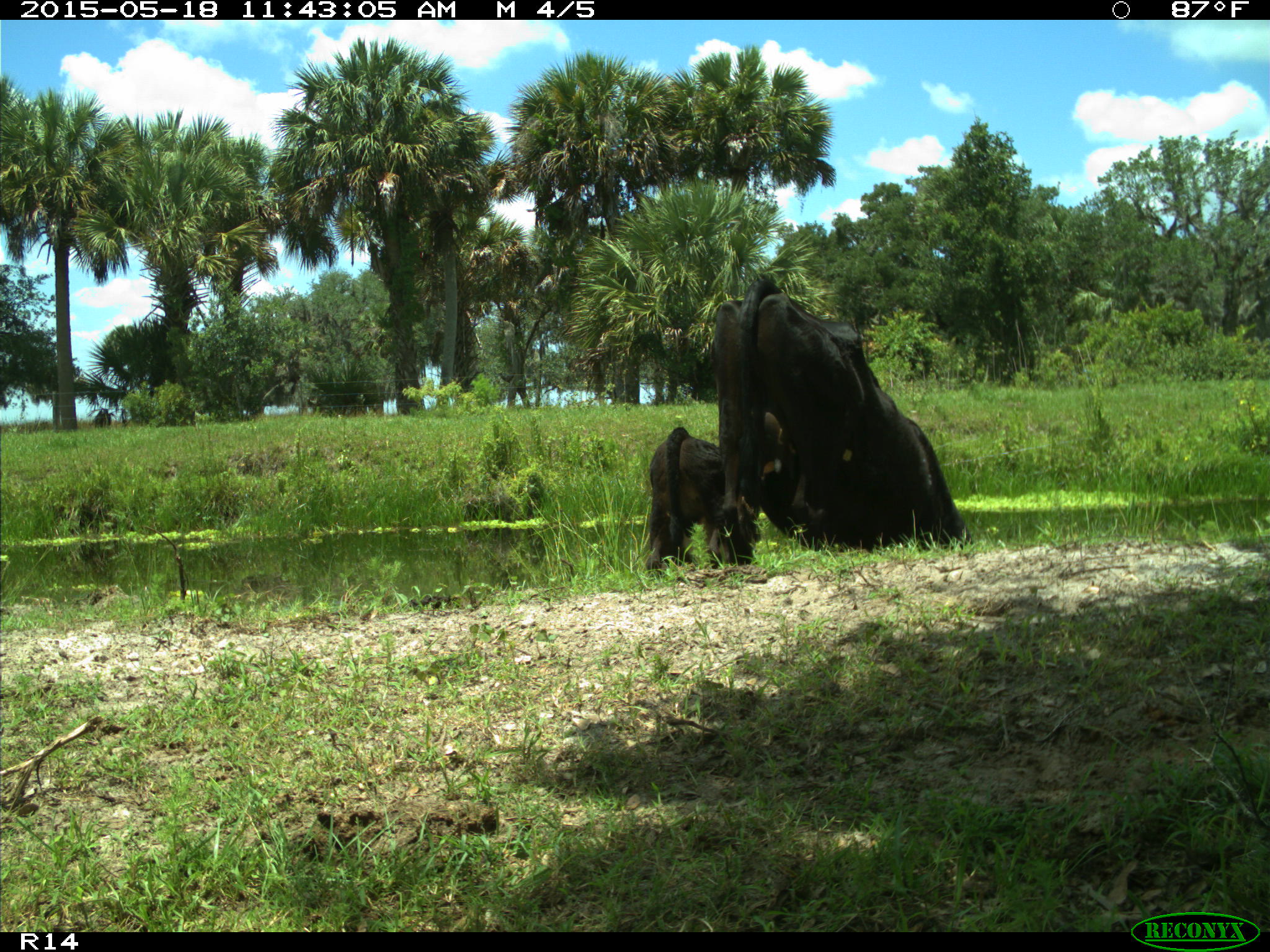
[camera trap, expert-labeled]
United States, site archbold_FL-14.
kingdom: Animalia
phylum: Chordata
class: Mammalia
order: Artiodactyla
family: Bovidae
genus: Bos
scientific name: Bos taurus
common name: domestic cow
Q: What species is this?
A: Bos taurus (domestic cow).